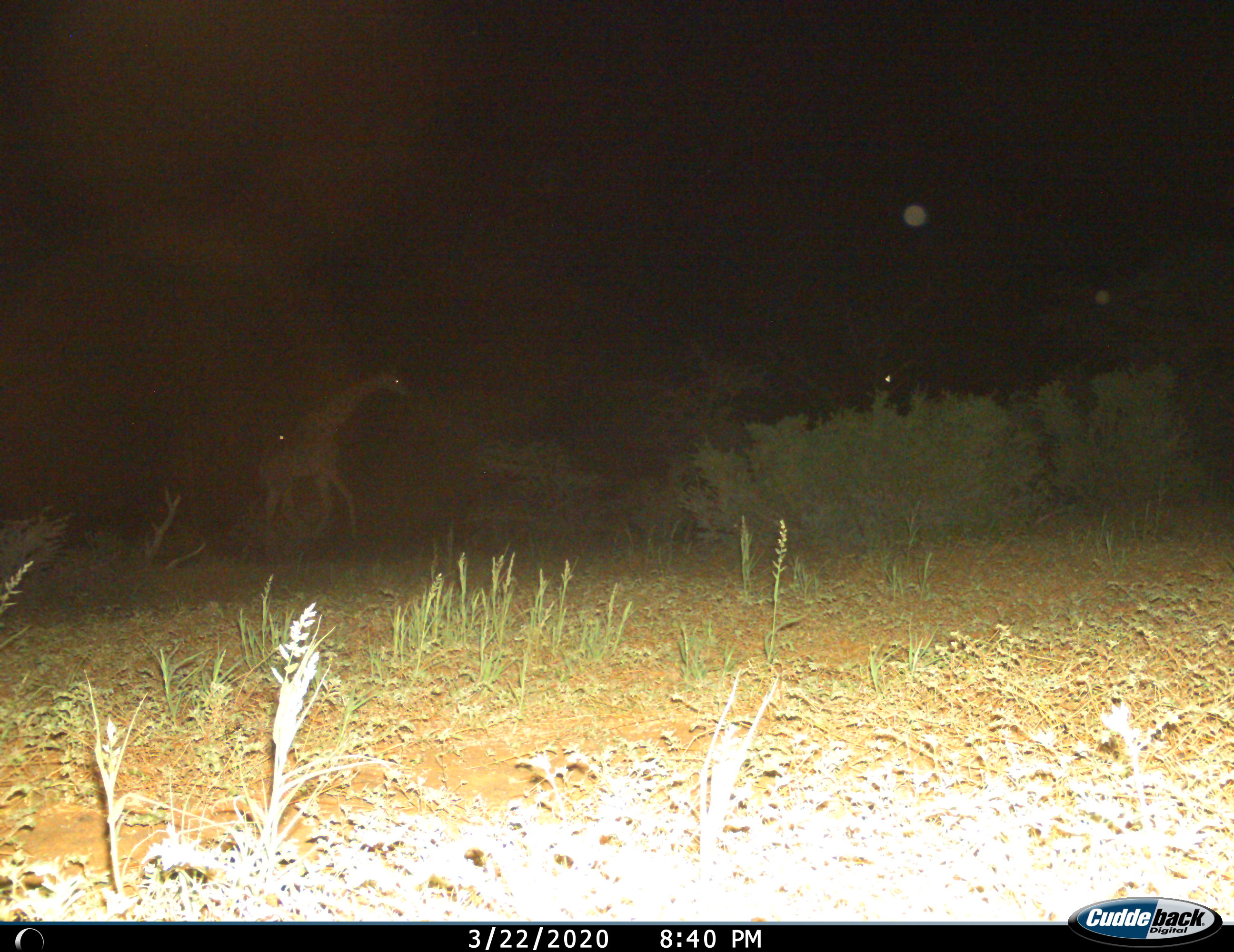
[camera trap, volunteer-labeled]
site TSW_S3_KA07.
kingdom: Animalia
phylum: Chordata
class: Mammalia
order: Artiodactyla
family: Giraffidae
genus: Giraffa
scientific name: Giraffa camelopardalis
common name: giraffe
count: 1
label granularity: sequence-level